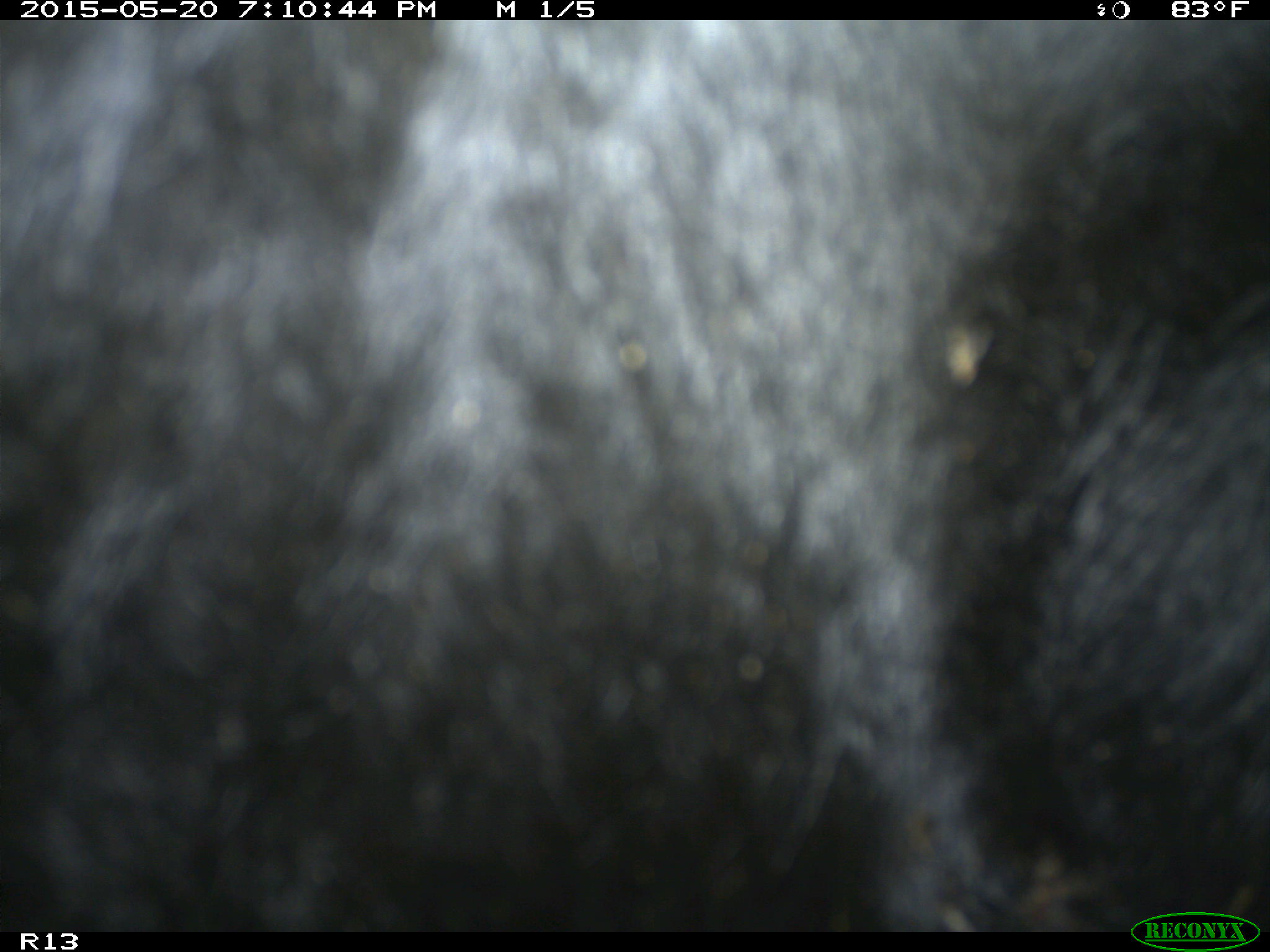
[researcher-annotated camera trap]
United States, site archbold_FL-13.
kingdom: Animalia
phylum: Chordata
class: Mammalia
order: Artiodactyla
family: Bovidae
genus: Bos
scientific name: Bos taurus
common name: domestic cow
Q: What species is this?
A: Bos taurus (domestic cow).